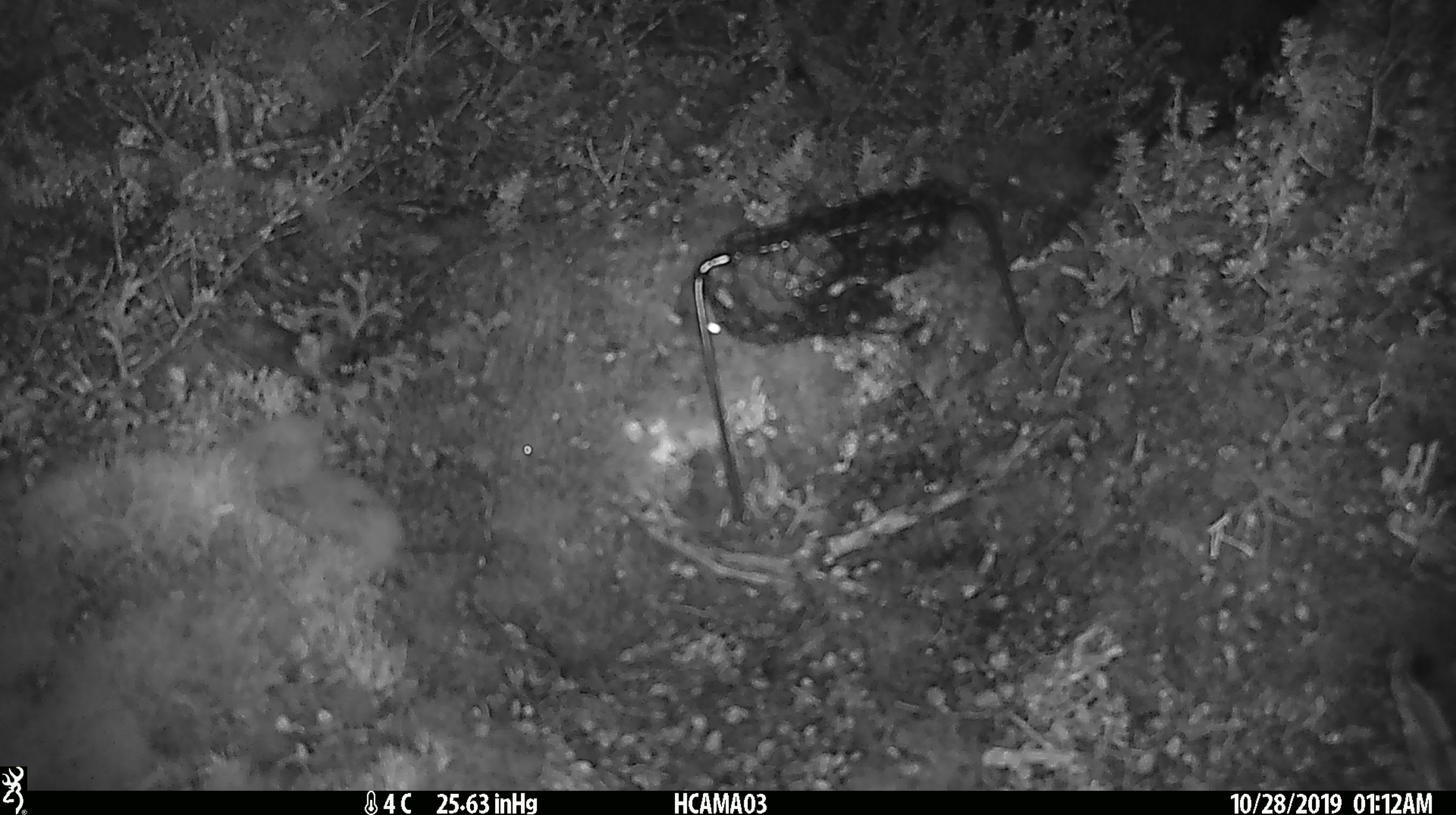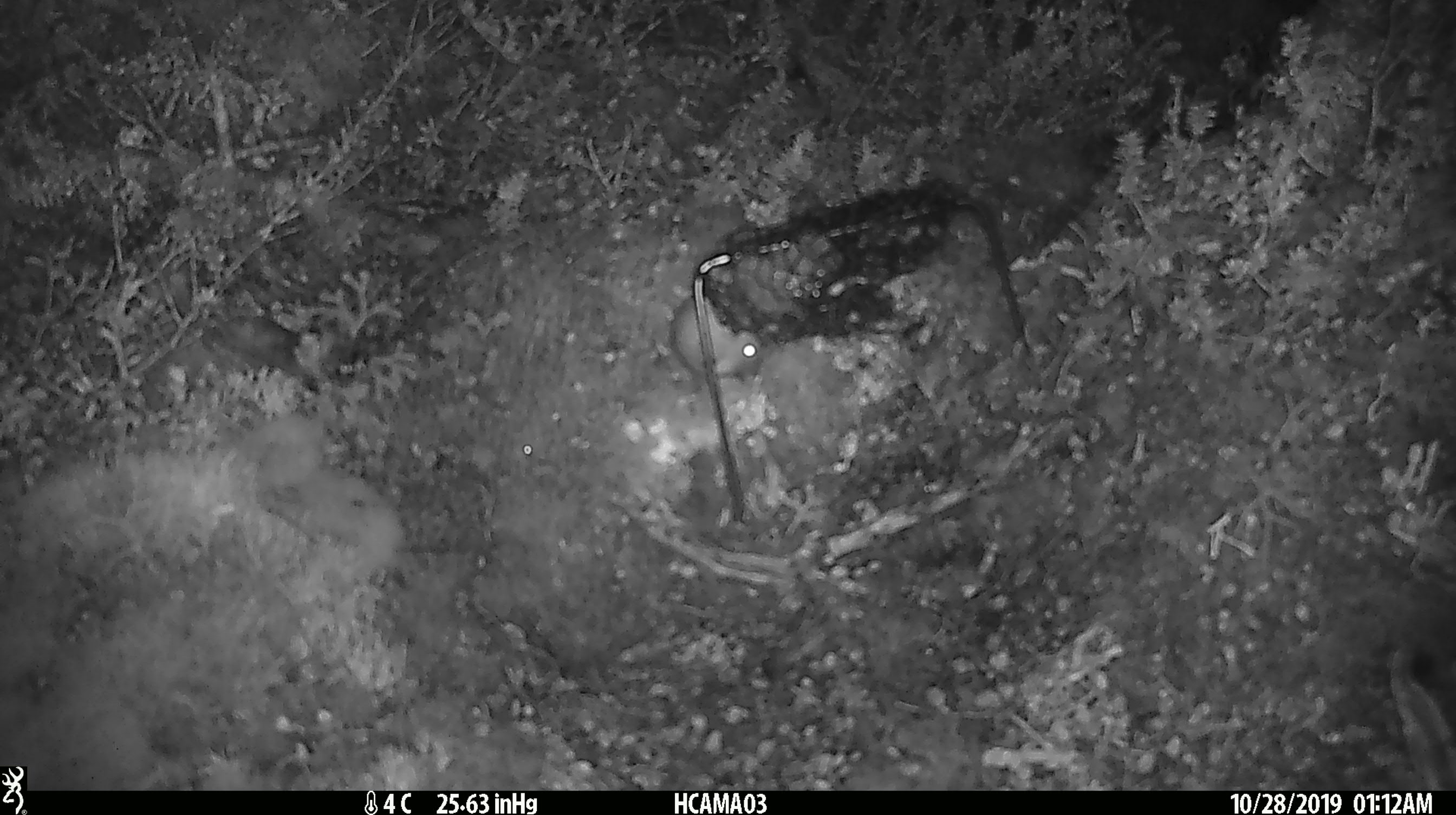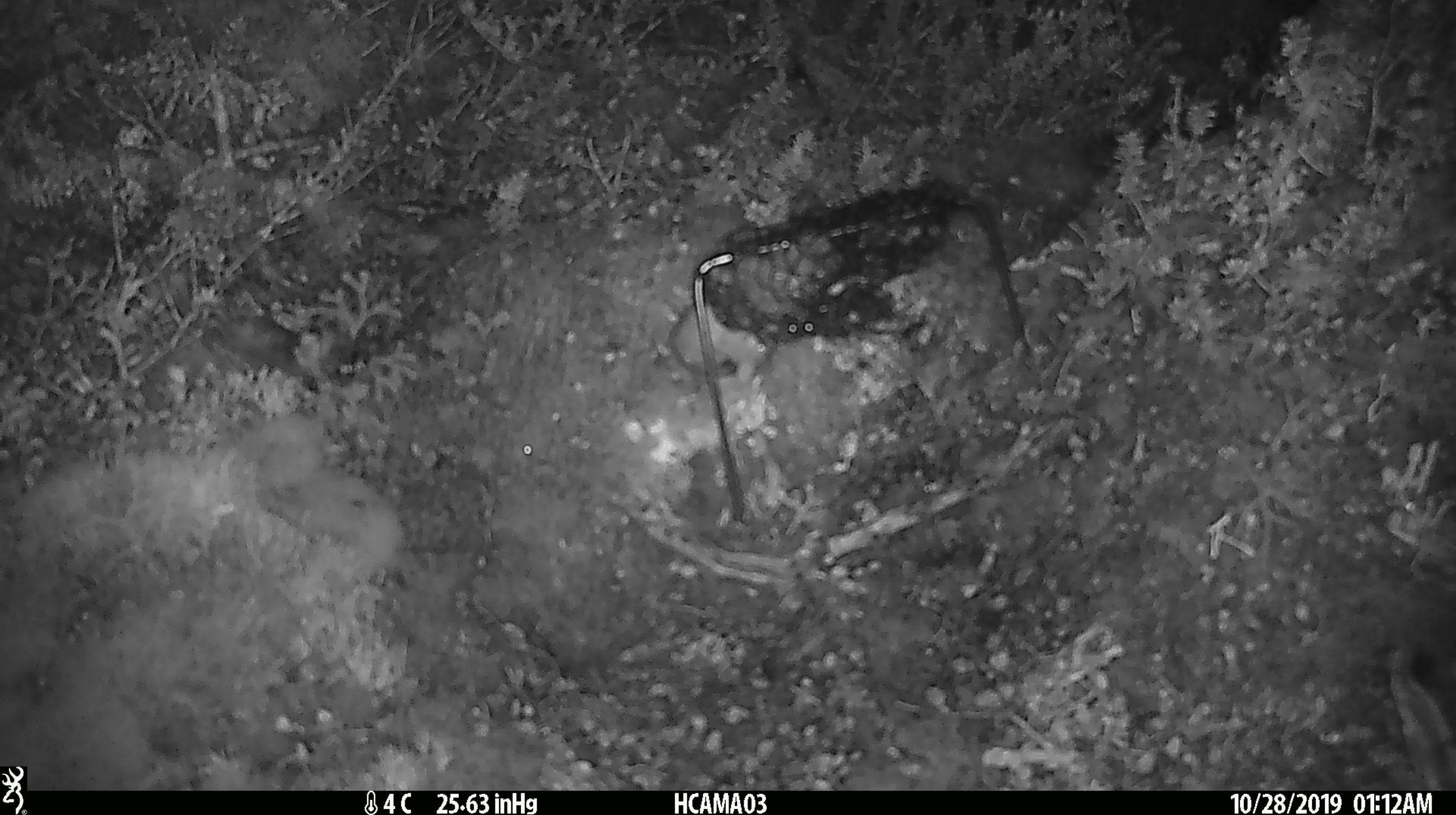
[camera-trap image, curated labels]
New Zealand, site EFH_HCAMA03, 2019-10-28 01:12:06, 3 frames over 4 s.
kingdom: Animalia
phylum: Chordata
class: Mammalia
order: Rodentia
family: Muridae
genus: Mus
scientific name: Mus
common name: mouse